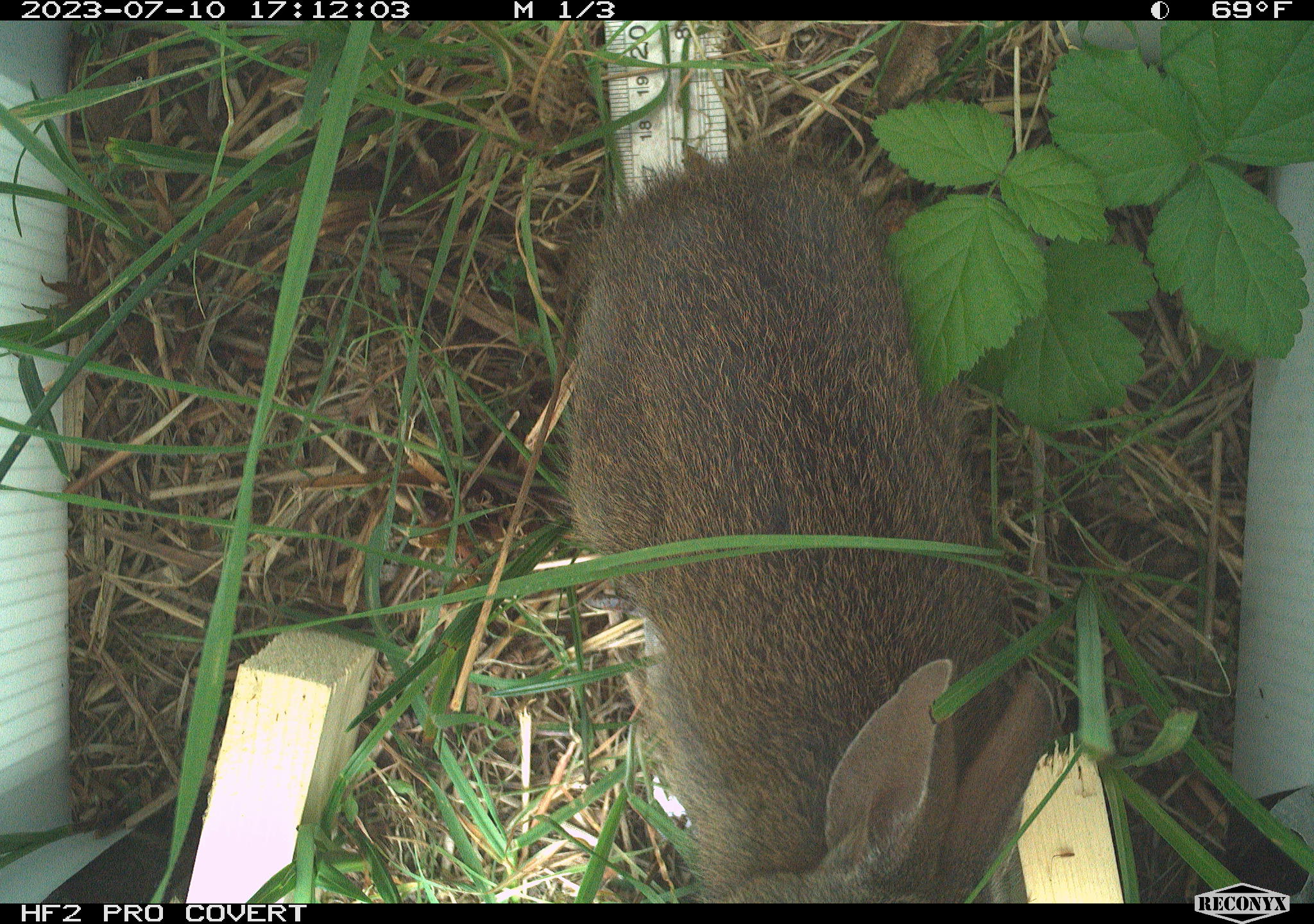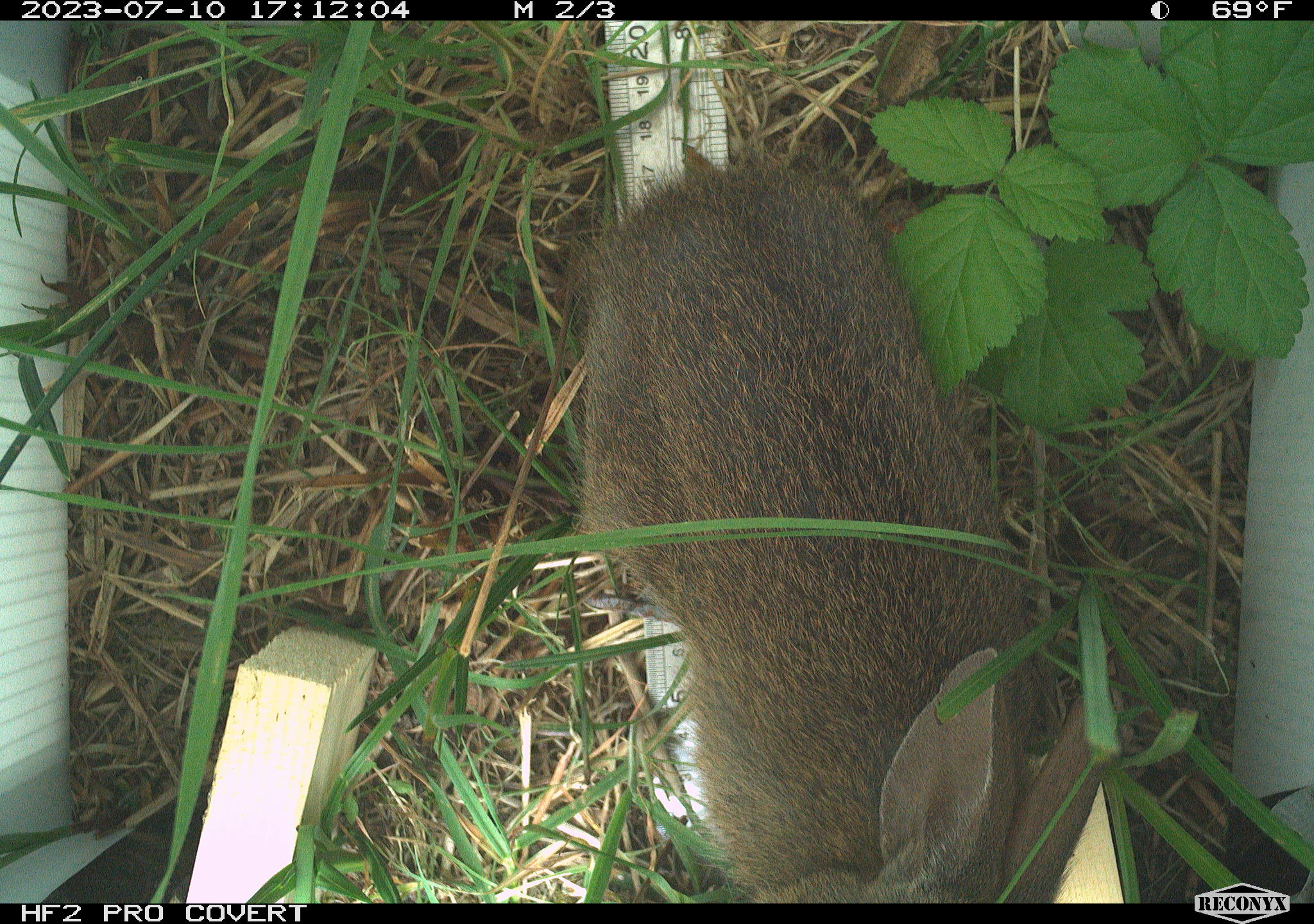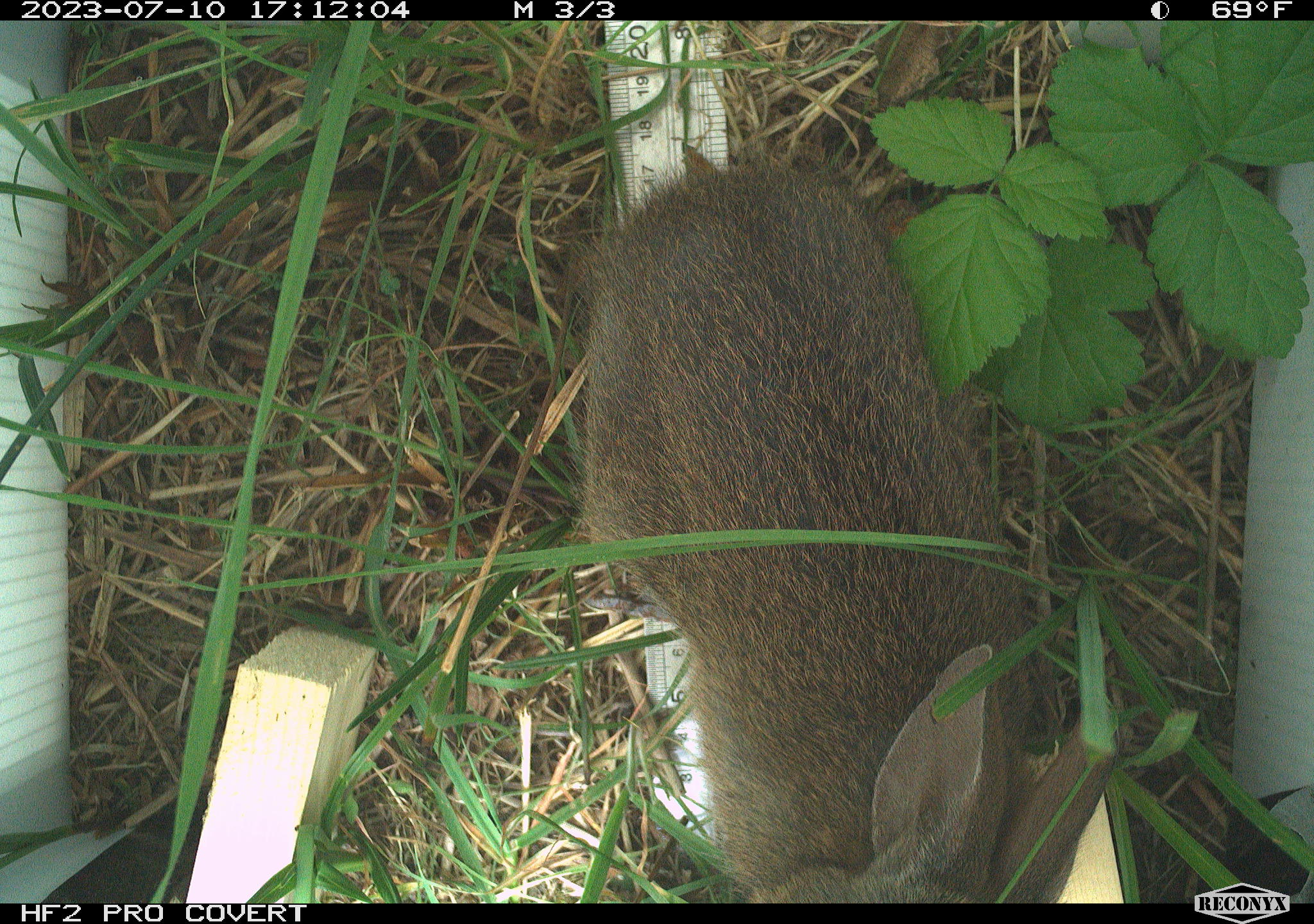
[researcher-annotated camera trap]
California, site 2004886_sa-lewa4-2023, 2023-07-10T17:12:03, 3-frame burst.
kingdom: Animalia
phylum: Chordata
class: Mammalia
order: Lagomorpha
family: Leporidae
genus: Sylvilagus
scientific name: Sylvilagus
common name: cottontail rabbits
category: sylvilagus species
Sylvilagus species (cottontail rabbits) (Sylvilagus).